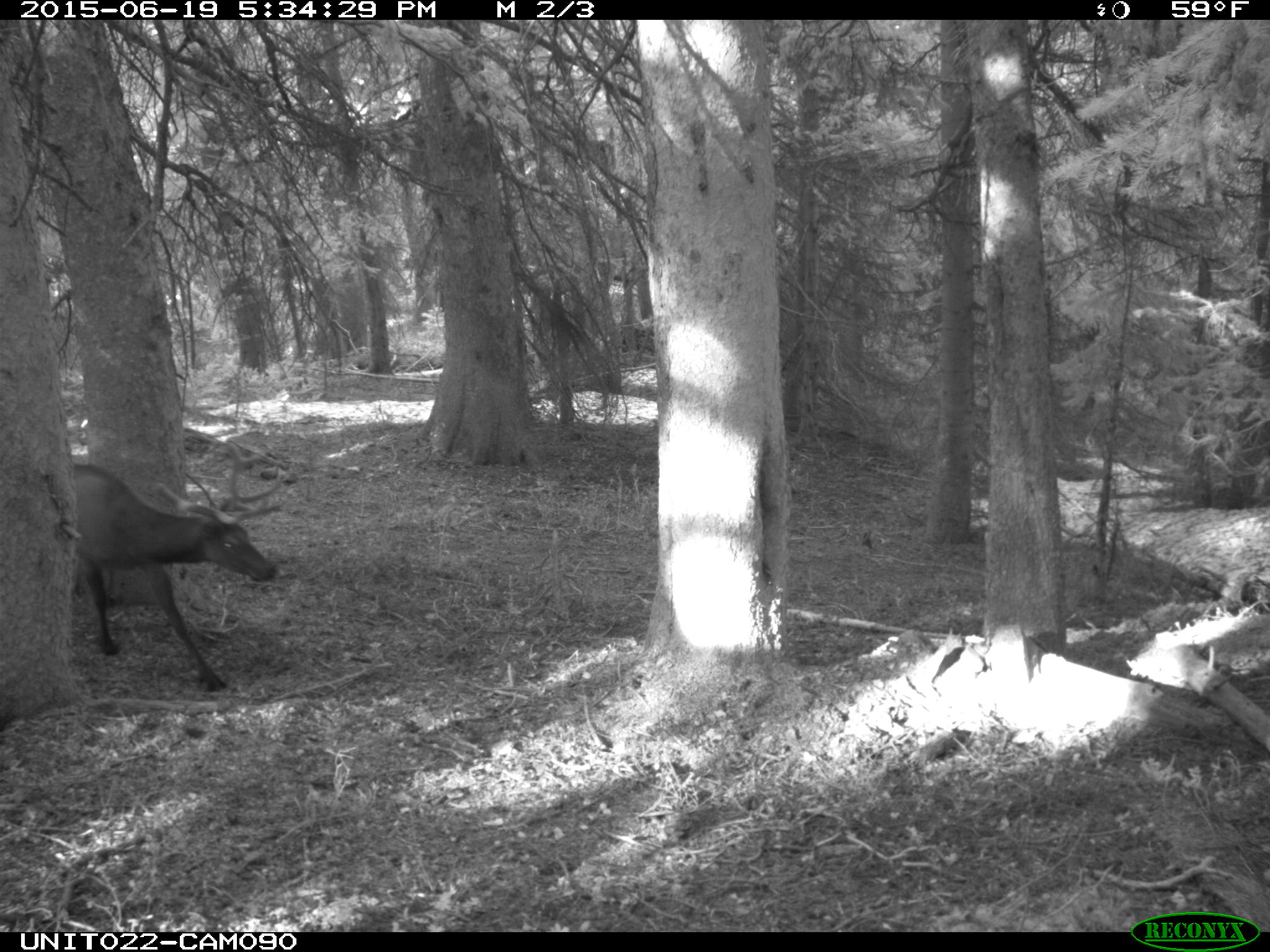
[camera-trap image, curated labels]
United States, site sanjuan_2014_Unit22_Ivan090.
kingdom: Animalia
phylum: Chordata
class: Mammalia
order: Artiodactyla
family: Cervidae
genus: Cervus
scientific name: Cervus elaphus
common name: red deer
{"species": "Cervus elaphus (red deer)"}